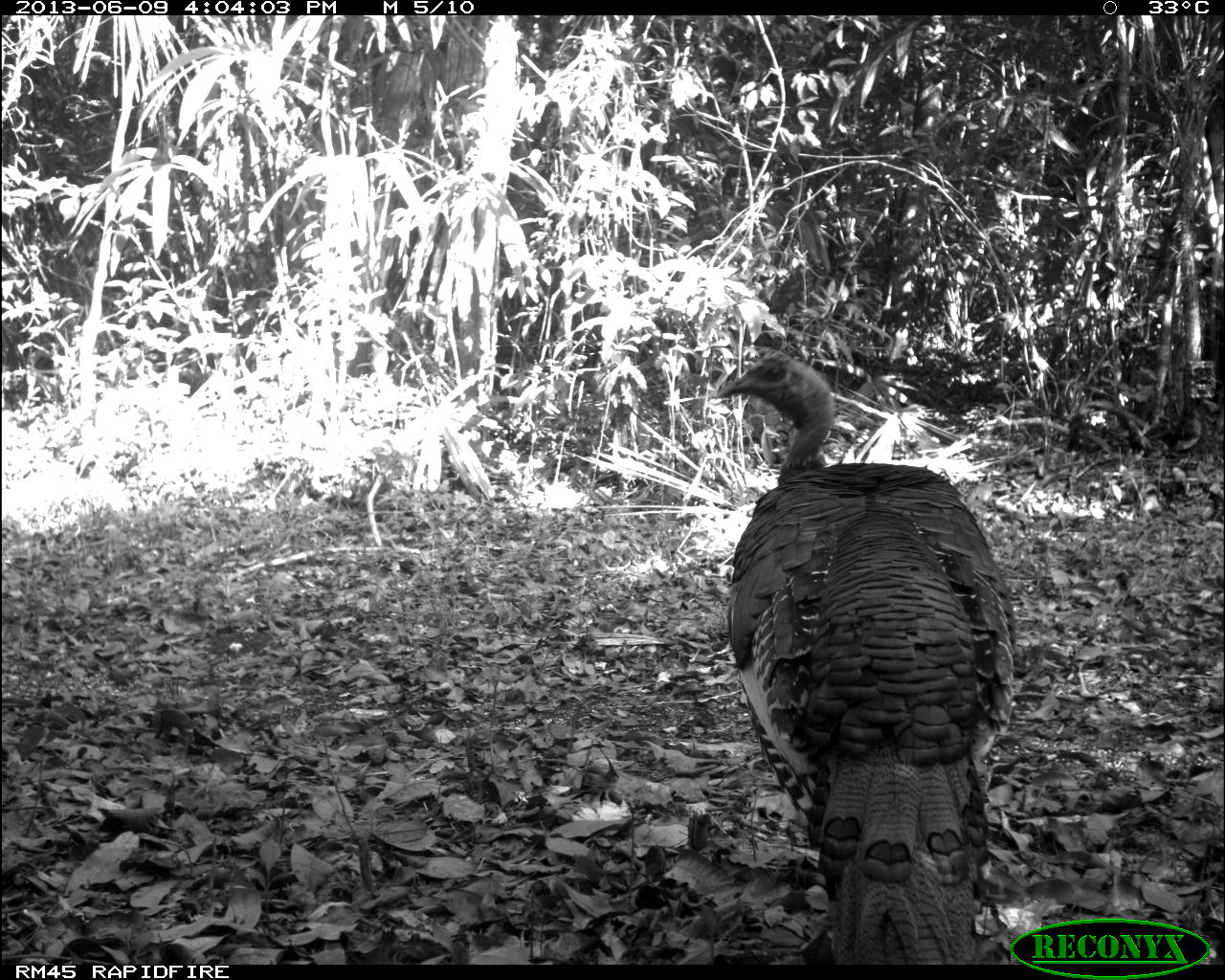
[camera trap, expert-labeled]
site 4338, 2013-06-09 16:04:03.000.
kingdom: Animalia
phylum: Chordata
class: Aves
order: Galliformes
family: Phasianidae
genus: Meleagris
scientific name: Meleagris ocellata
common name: ocellated turkey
Meleagris ocellata (ocellated turkey), count 1, sex male.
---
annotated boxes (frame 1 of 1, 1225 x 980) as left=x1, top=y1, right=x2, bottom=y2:
meleagris ocellata: left=718, top=348, right=1016, bottom=961